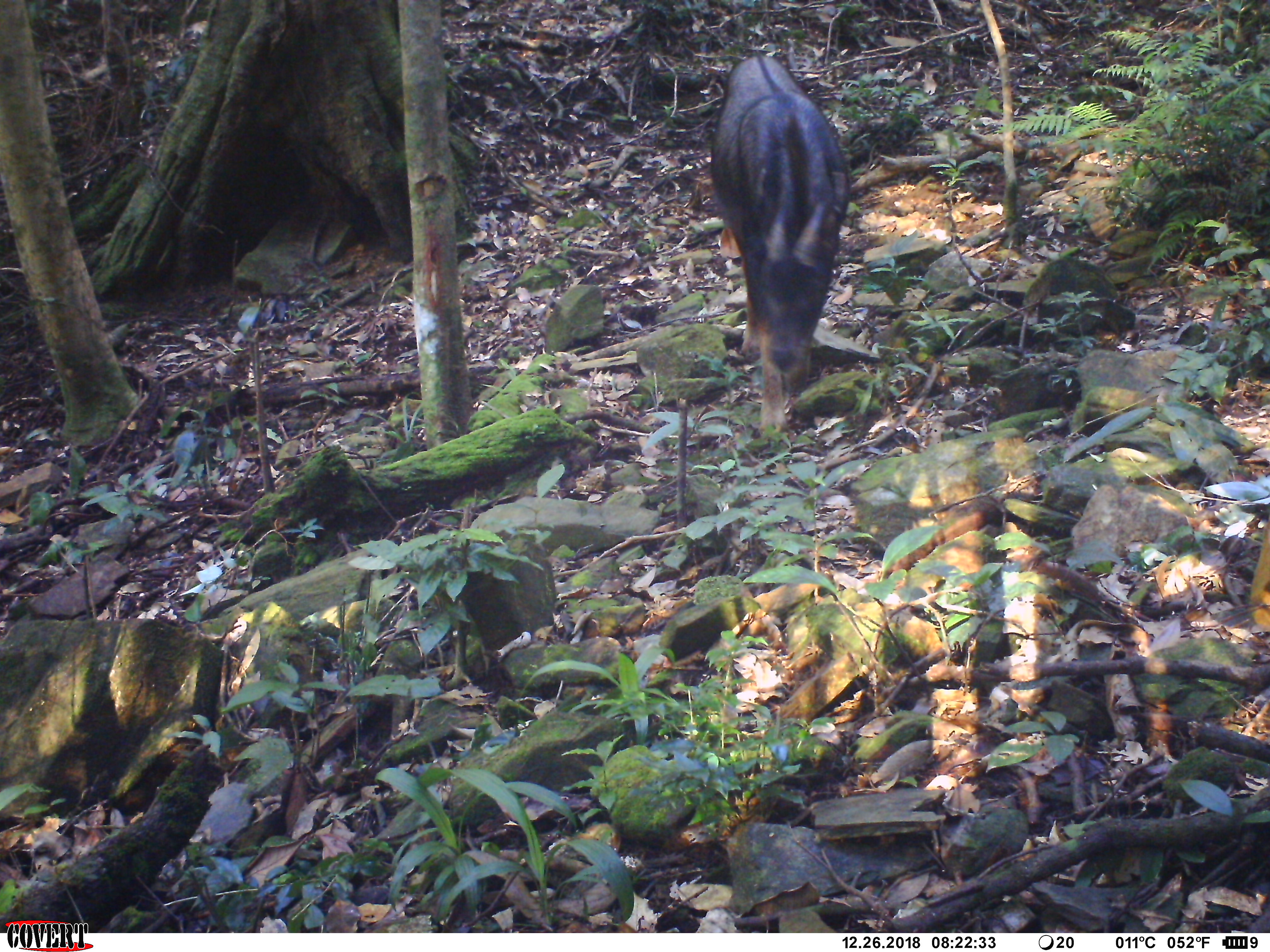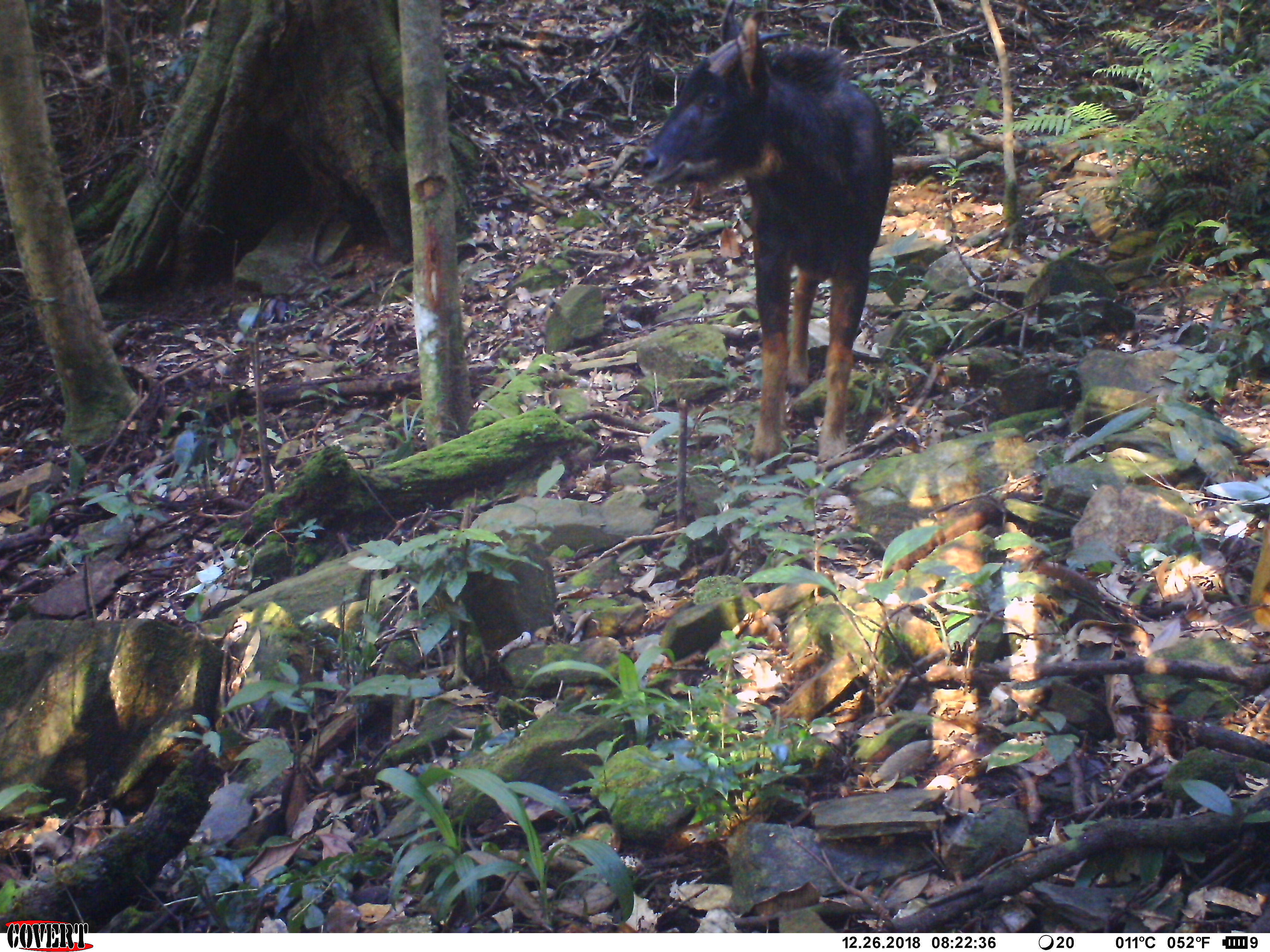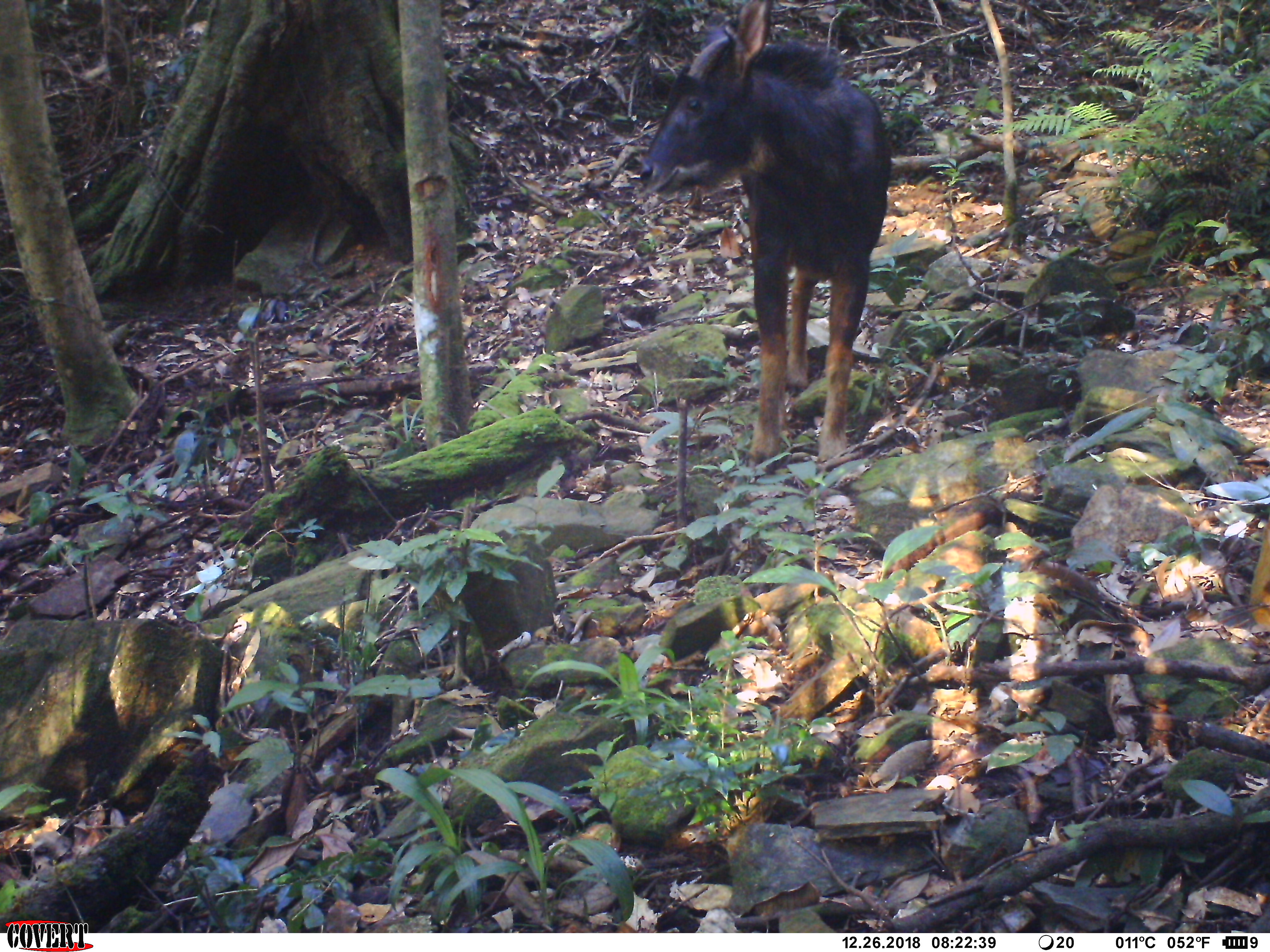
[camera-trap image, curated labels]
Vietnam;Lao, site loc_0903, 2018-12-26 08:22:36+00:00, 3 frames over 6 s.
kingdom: Animalia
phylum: Chordata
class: Mammalia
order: Artiodactyla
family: Bovidae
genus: Capricornis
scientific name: Capricornis sumatraensis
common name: chinese serow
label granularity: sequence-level